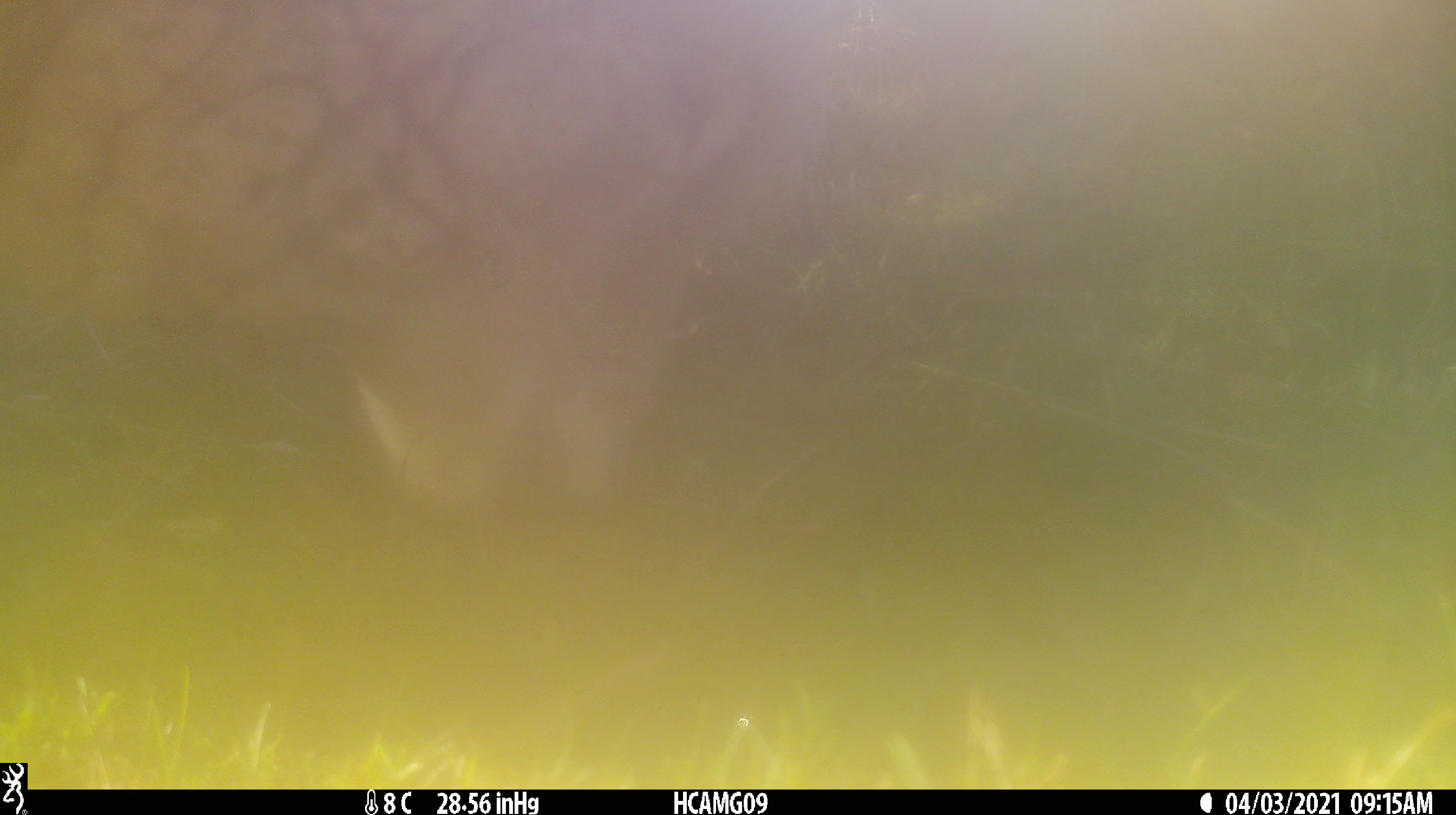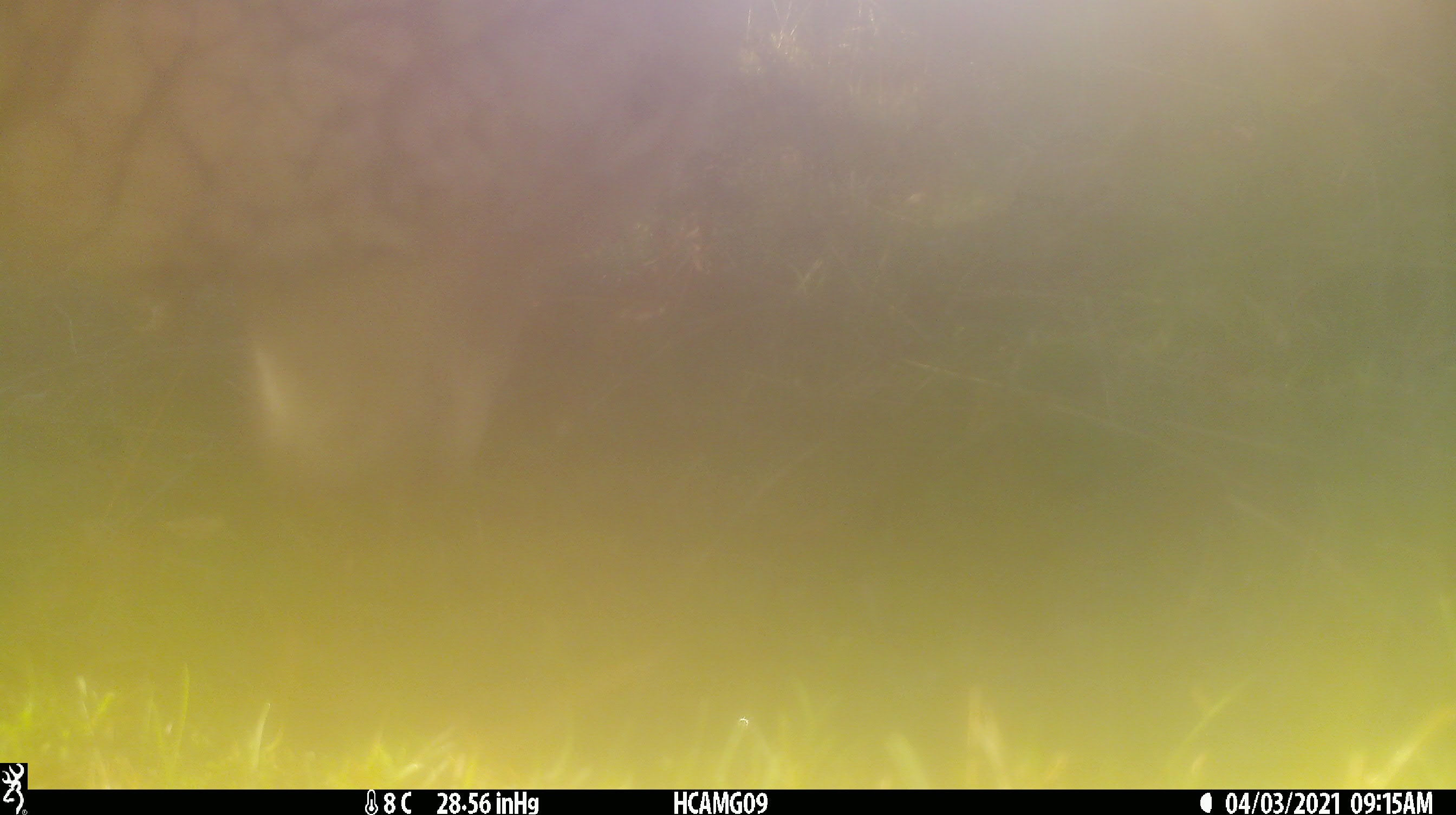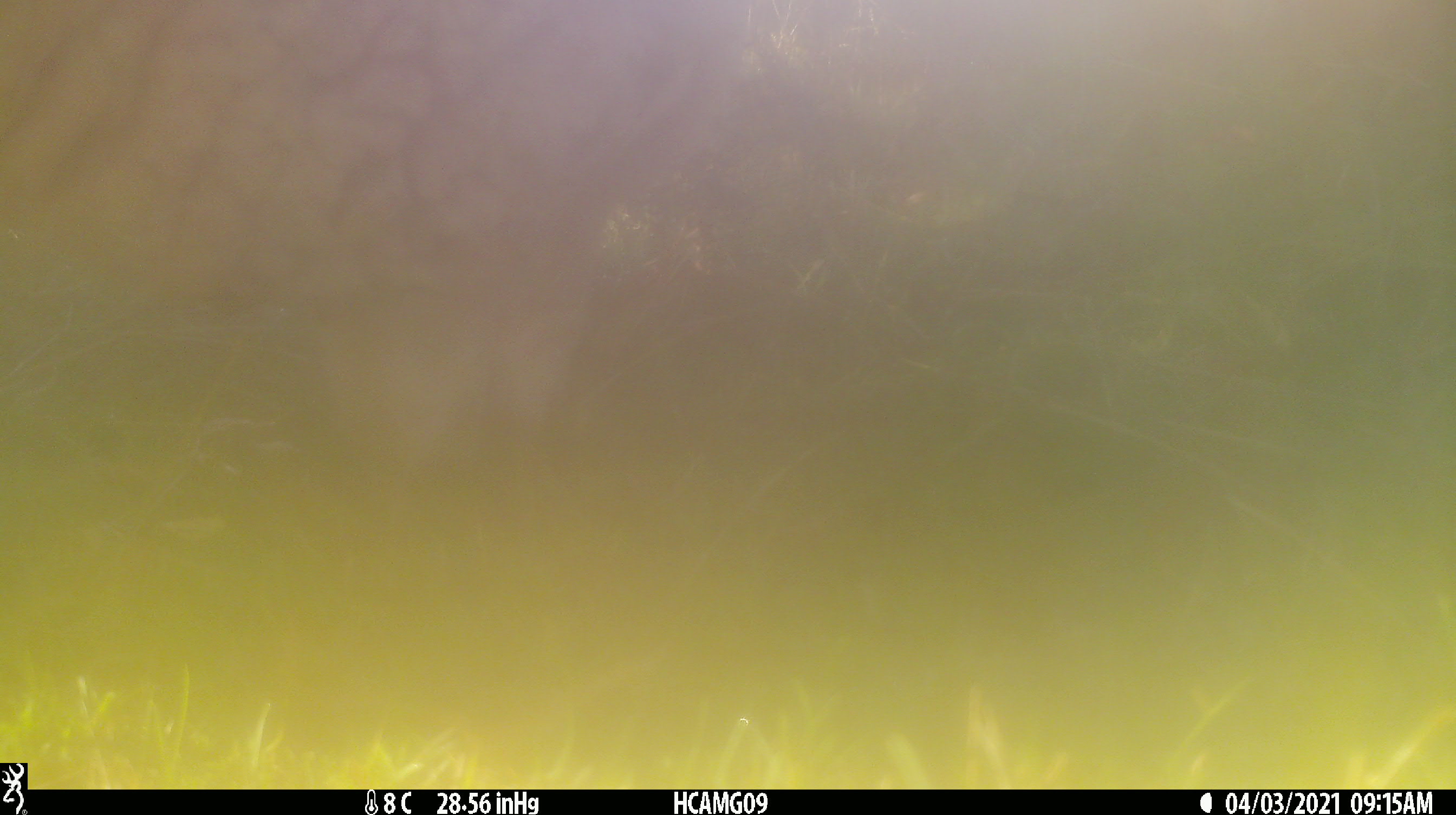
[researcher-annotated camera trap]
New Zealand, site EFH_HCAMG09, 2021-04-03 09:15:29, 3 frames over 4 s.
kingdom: Animalia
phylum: Chordata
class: Mammalia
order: Artiodactyla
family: Bovidae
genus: Ovis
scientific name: Ovis aries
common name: domestic sheep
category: sheep